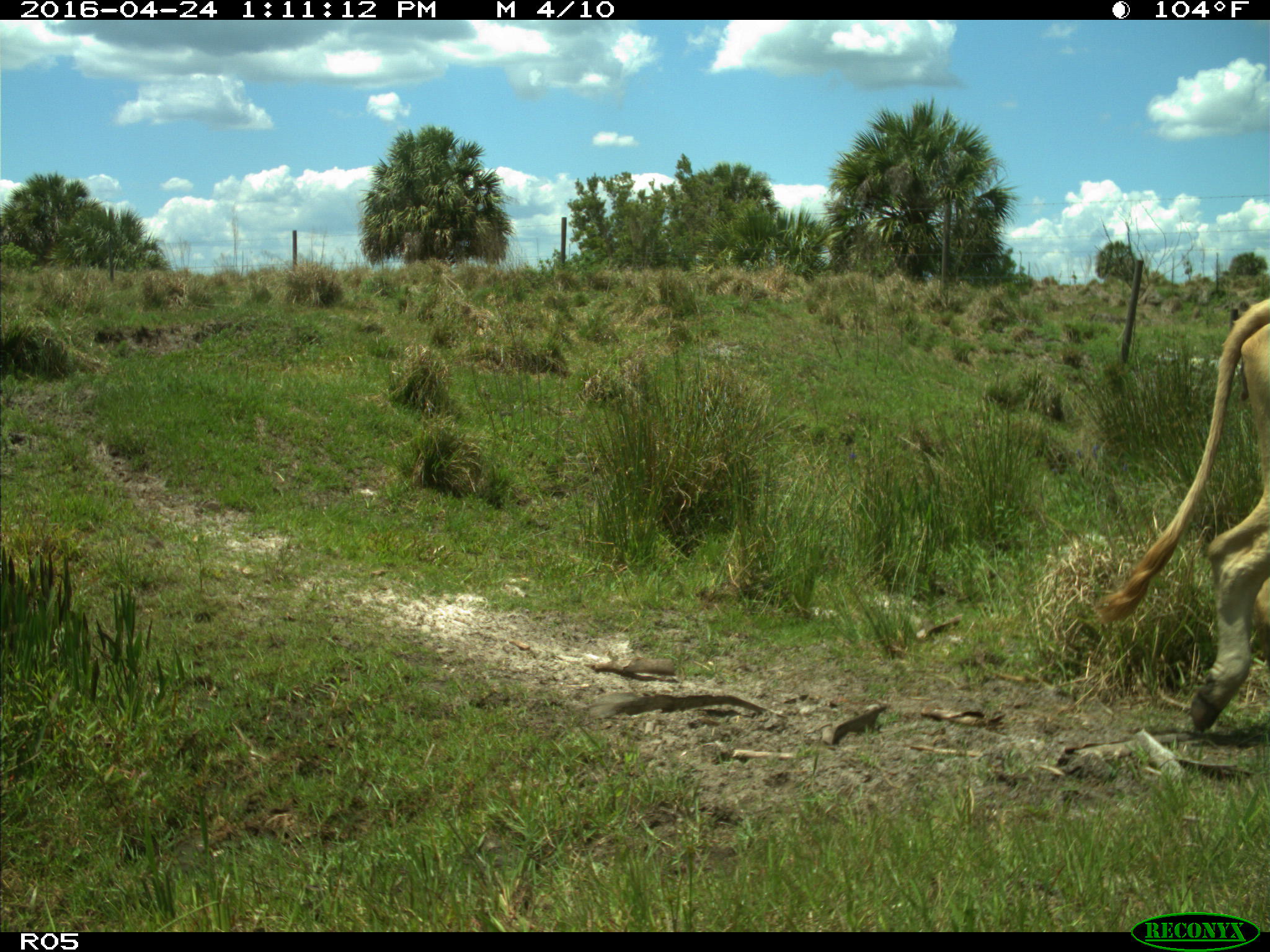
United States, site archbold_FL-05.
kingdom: Animalia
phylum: Chordata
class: Mammalia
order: Artiodactyla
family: Bovidae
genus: Bos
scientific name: Bos taurus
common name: domestic cow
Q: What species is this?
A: Bos taurus (domestic cow).